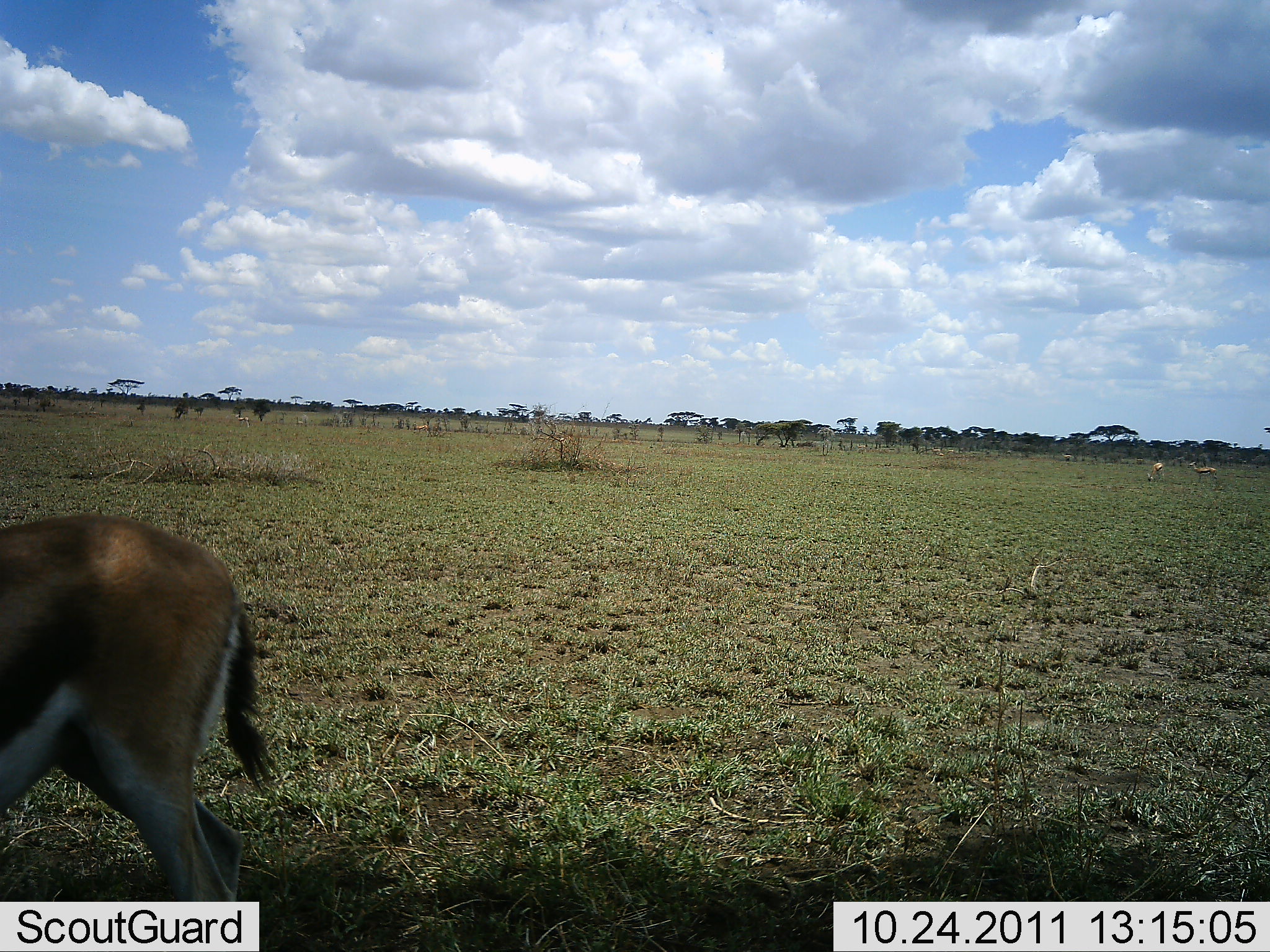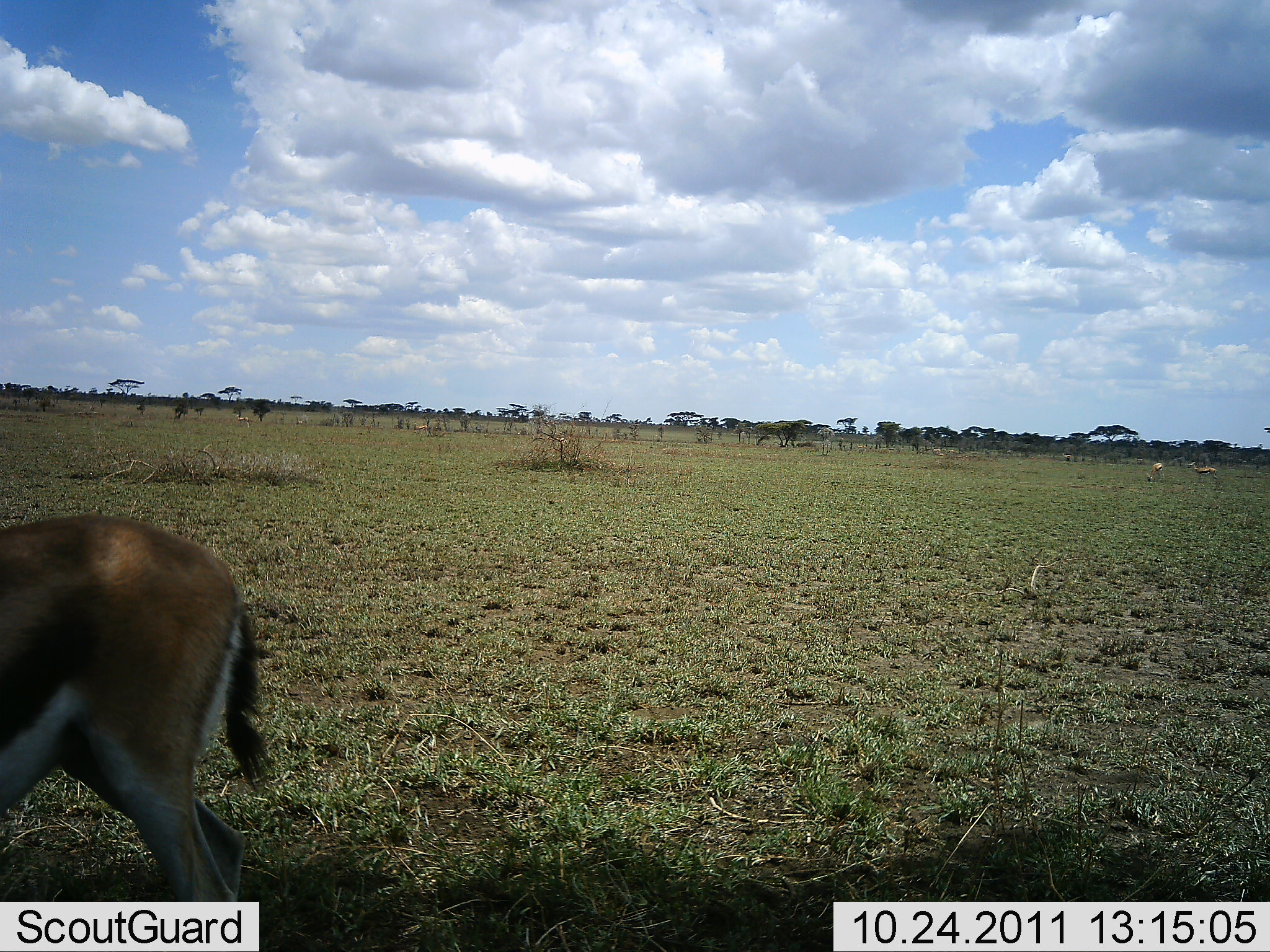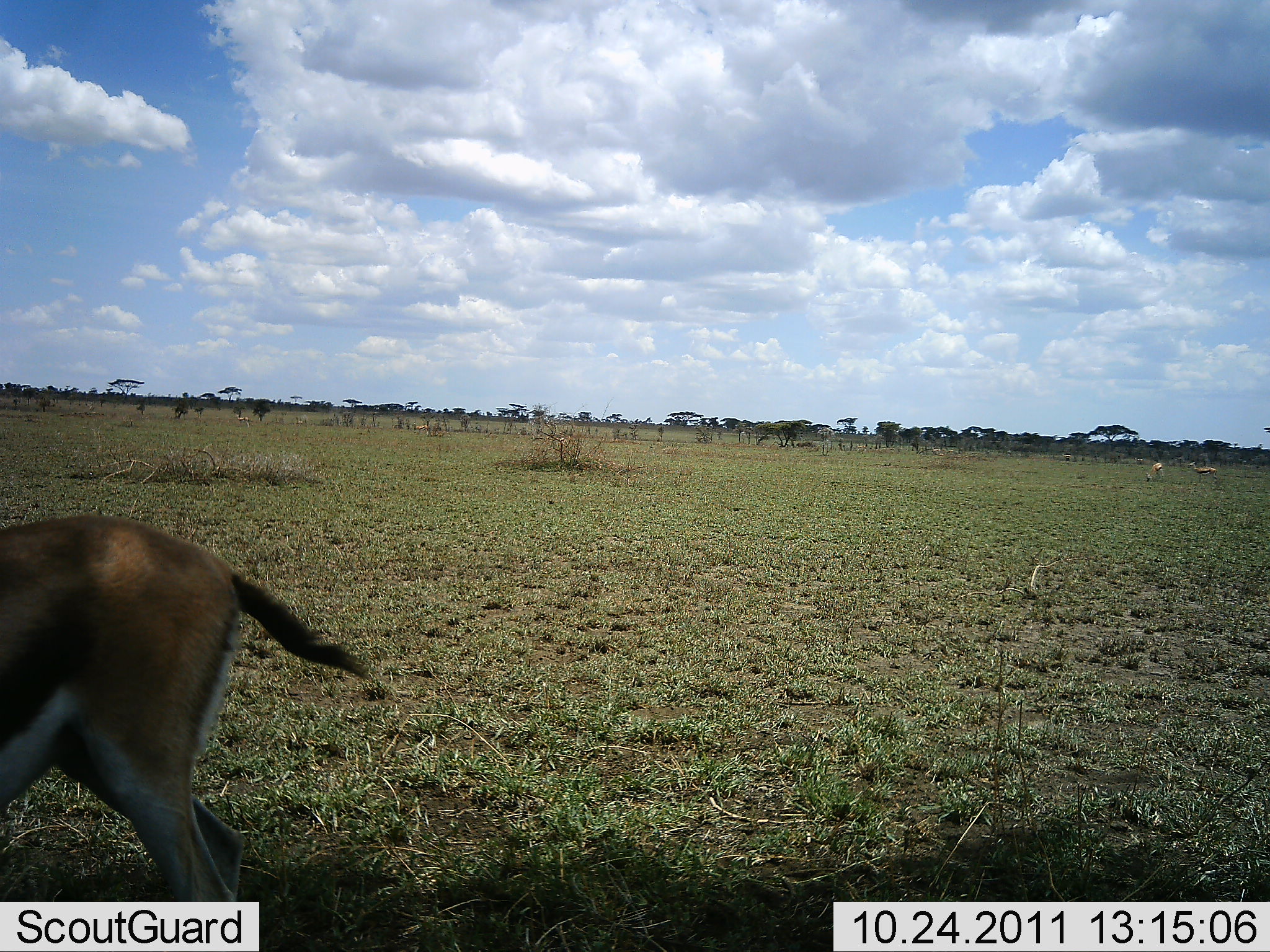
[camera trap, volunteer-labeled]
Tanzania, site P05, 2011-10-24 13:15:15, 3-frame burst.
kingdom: Animalia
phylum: Chordata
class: Mammalia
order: Artiodactyla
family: Bovidae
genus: Eudorcas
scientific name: Eudorcas thomsonii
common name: thomson's gazelle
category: gazellethomsons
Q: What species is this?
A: Gazellethomsons (thomson's gazelle) (Eudorcas thomsonii).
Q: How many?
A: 1.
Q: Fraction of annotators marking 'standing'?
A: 92%.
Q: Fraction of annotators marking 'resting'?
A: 0%.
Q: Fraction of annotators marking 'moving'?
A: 0%.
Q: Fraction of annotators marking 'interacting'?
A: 0%.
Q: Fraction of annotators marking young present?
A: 0%.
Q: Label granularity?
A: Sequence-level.